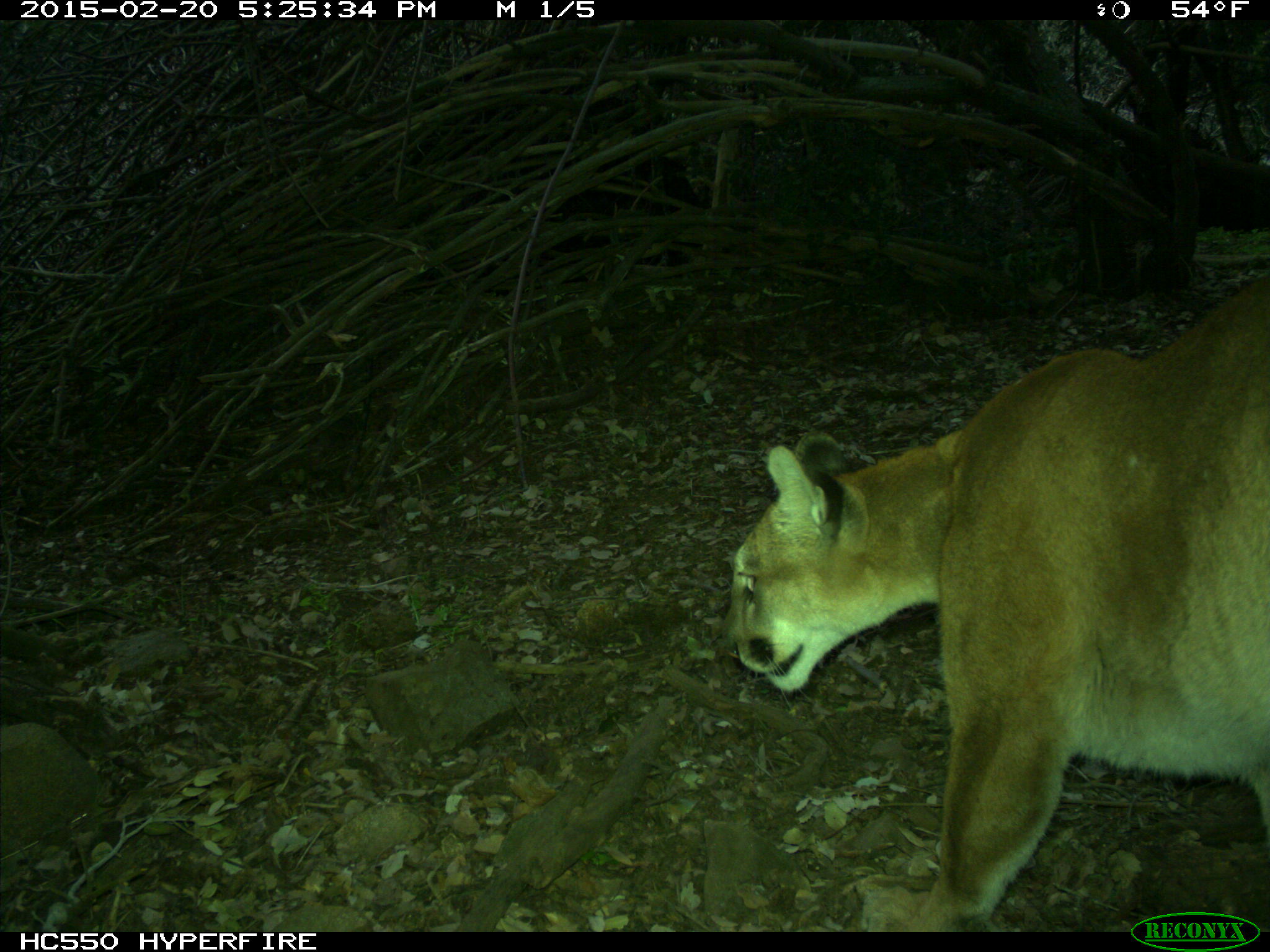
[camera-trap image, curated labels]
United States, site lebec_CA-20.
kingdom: Animalia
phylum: Chordata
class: Mammalia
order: Carnivora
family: Felidae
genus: Puma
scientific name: Puma concolor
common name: mountain lion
Puma concolor (mountain lion).